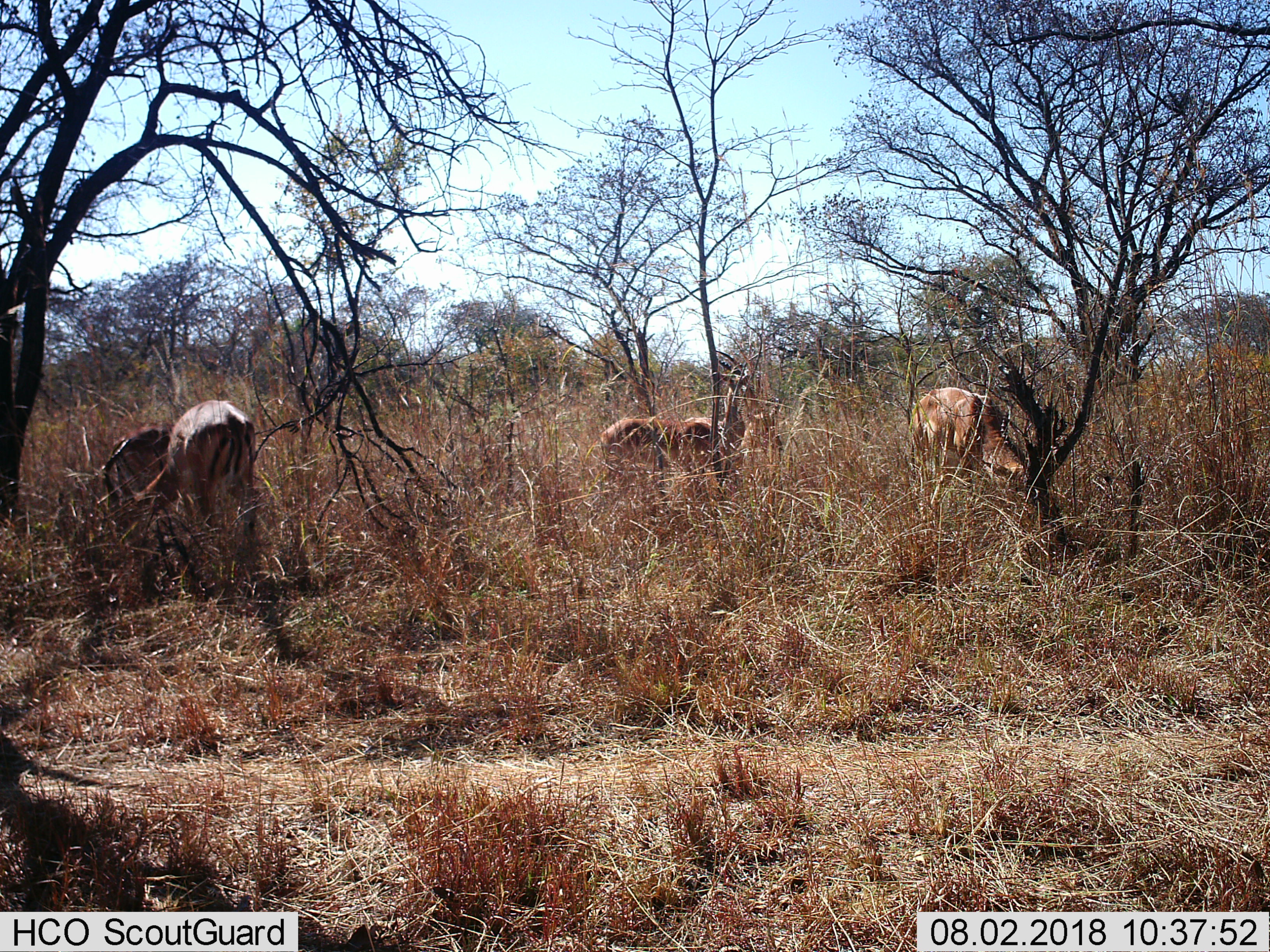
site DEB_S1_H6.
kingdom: Animalia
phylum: Chordata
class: Mammalia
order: Artiodactyla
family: Bovidae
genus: Aepyceros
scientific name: Aepyceros melampus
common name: impala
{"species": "impala (Aepyceros melampus)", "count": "5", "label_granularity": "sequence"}